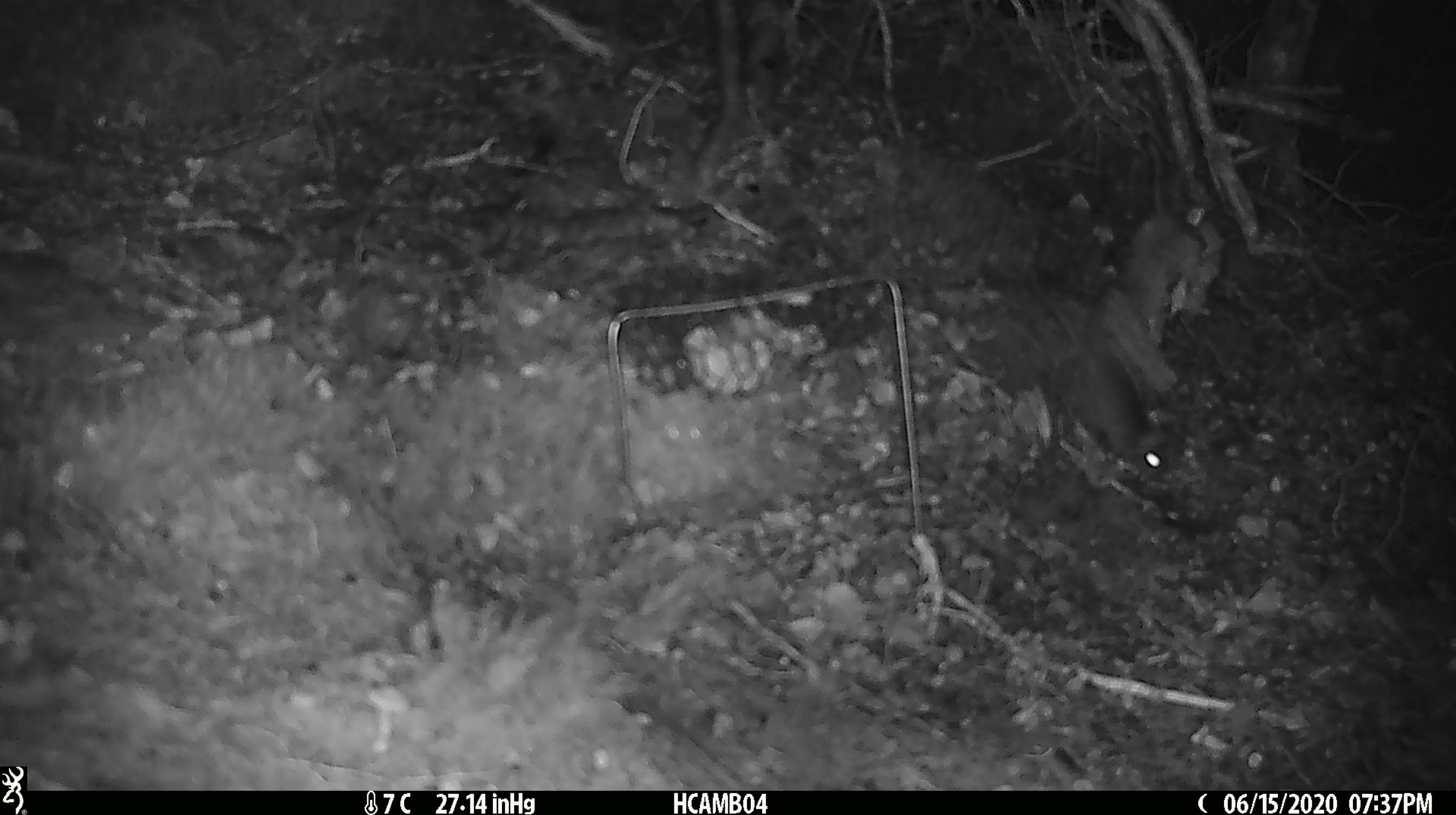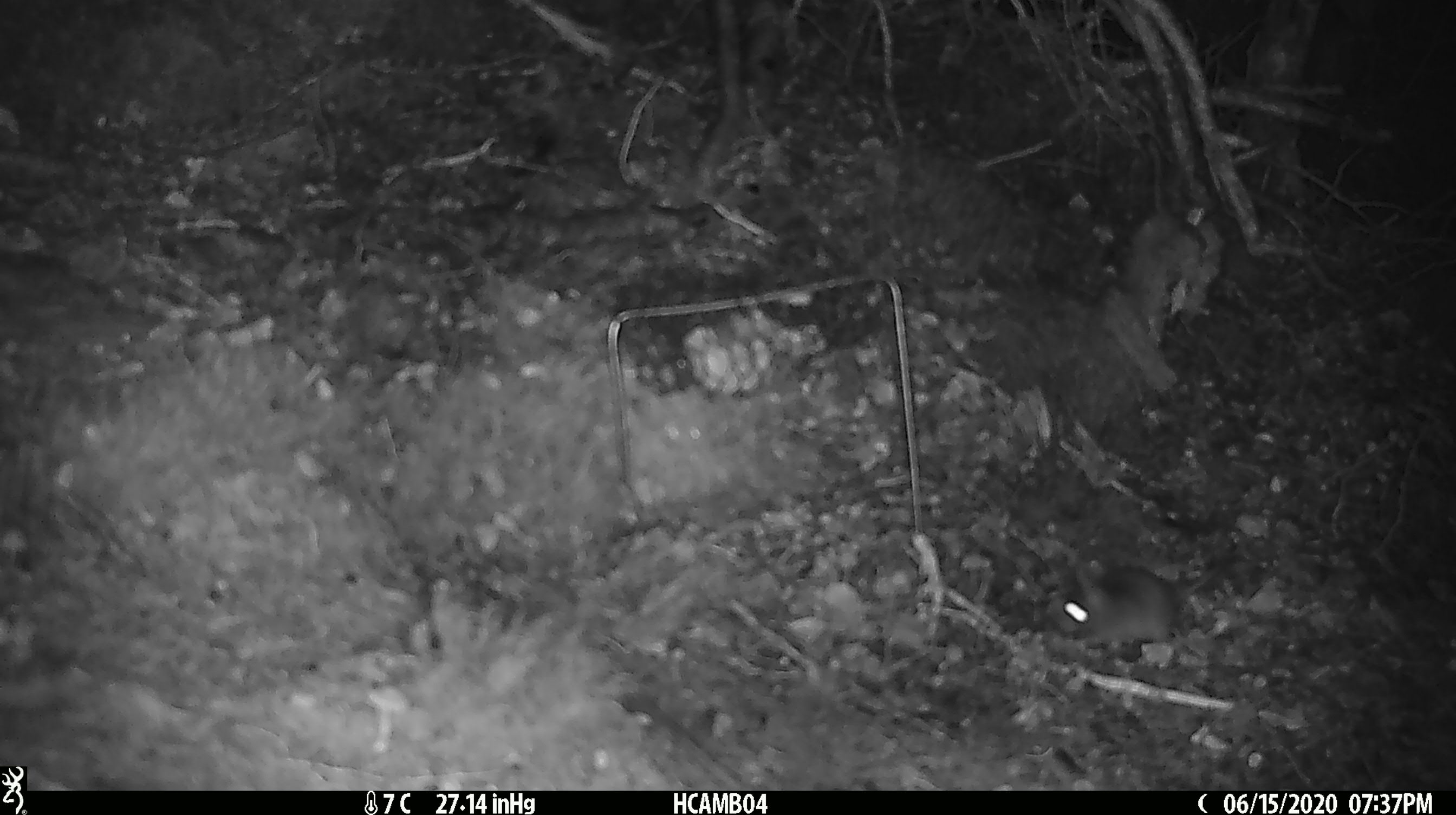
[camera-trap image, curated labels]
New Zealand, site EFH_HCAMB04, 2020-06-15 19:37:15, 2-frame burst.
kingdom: Animalia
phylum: Chordata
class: Mammalia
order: Rodentia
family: Muridae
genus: Mus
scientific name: Mus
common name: mouse